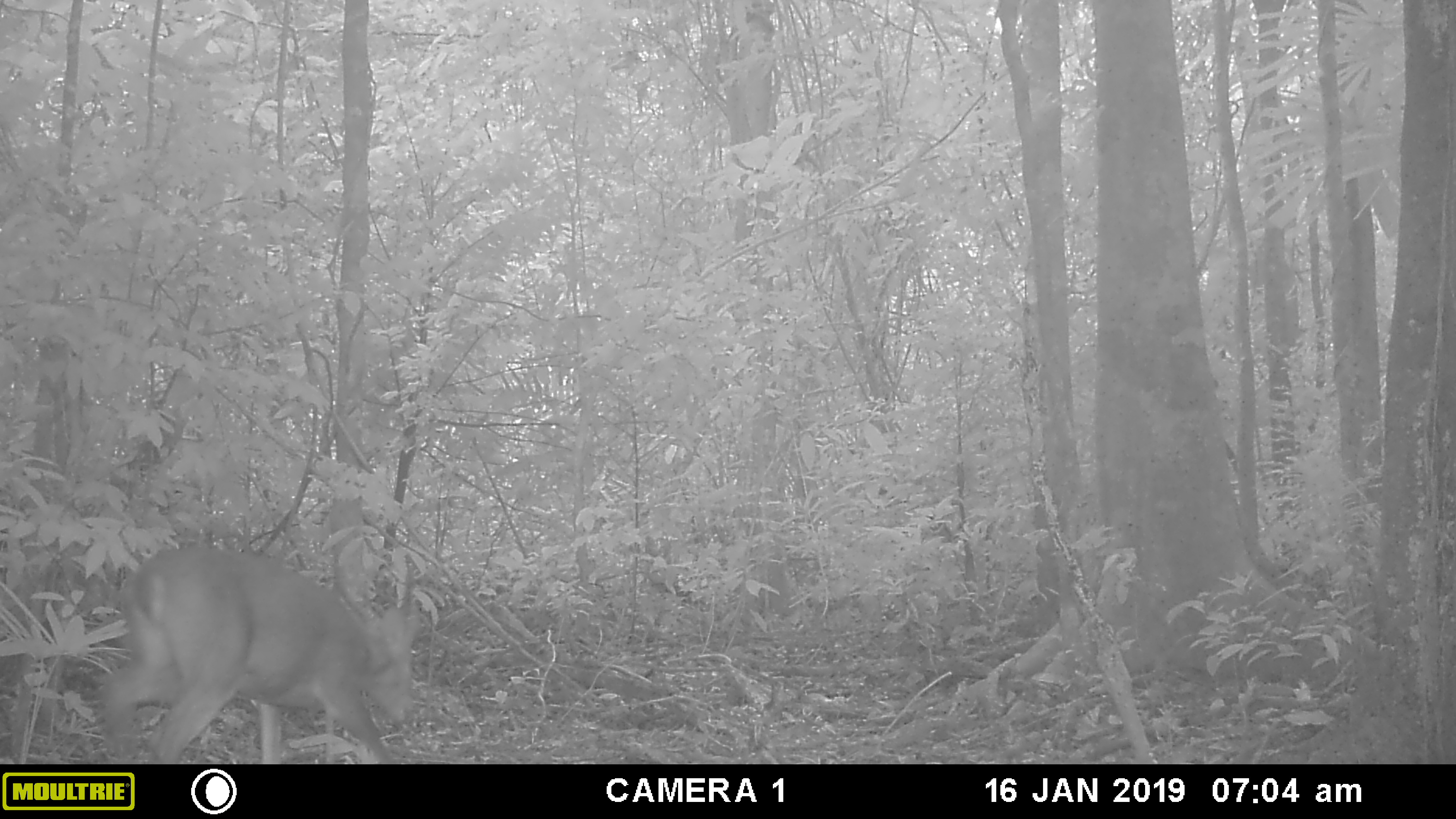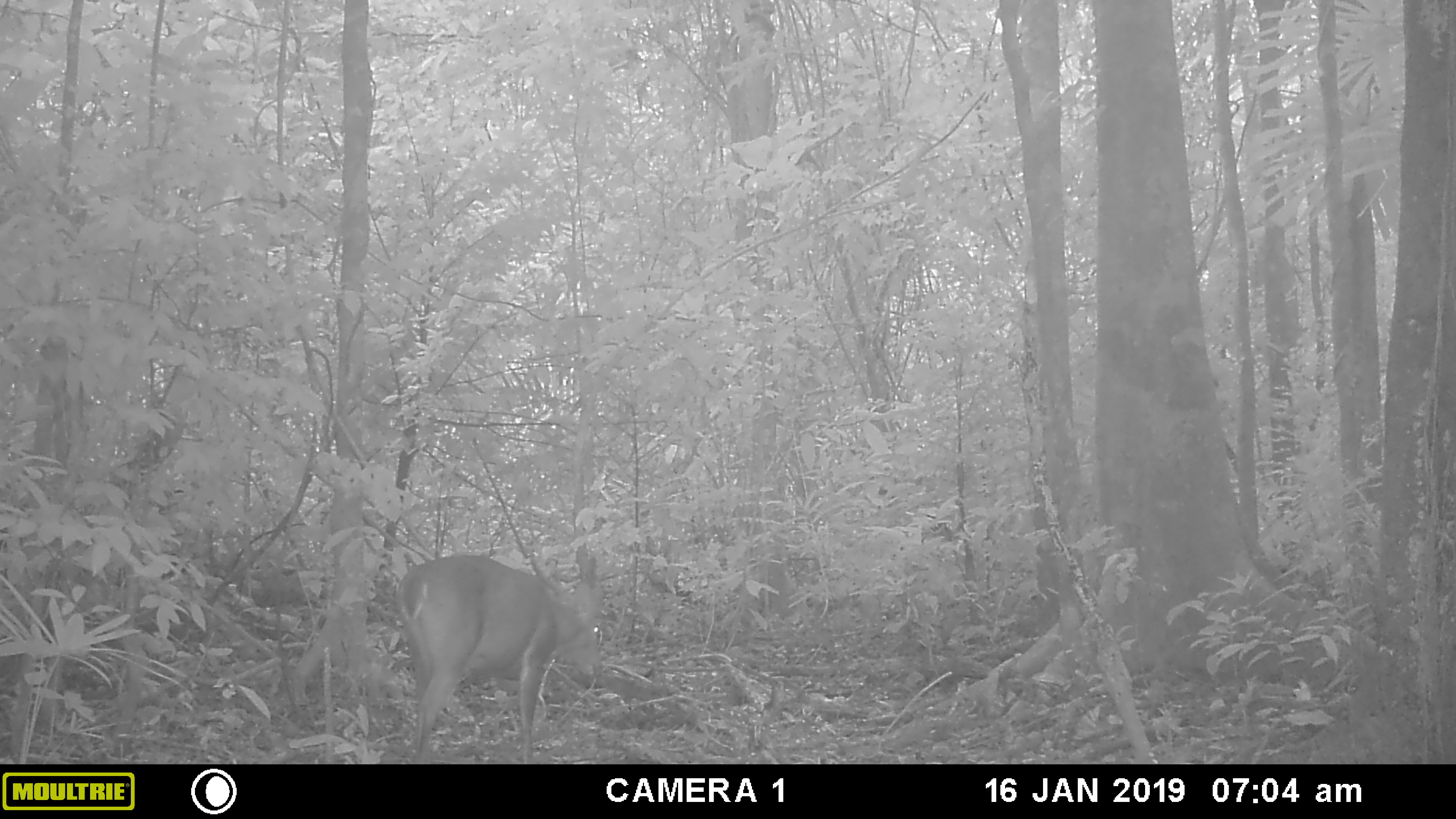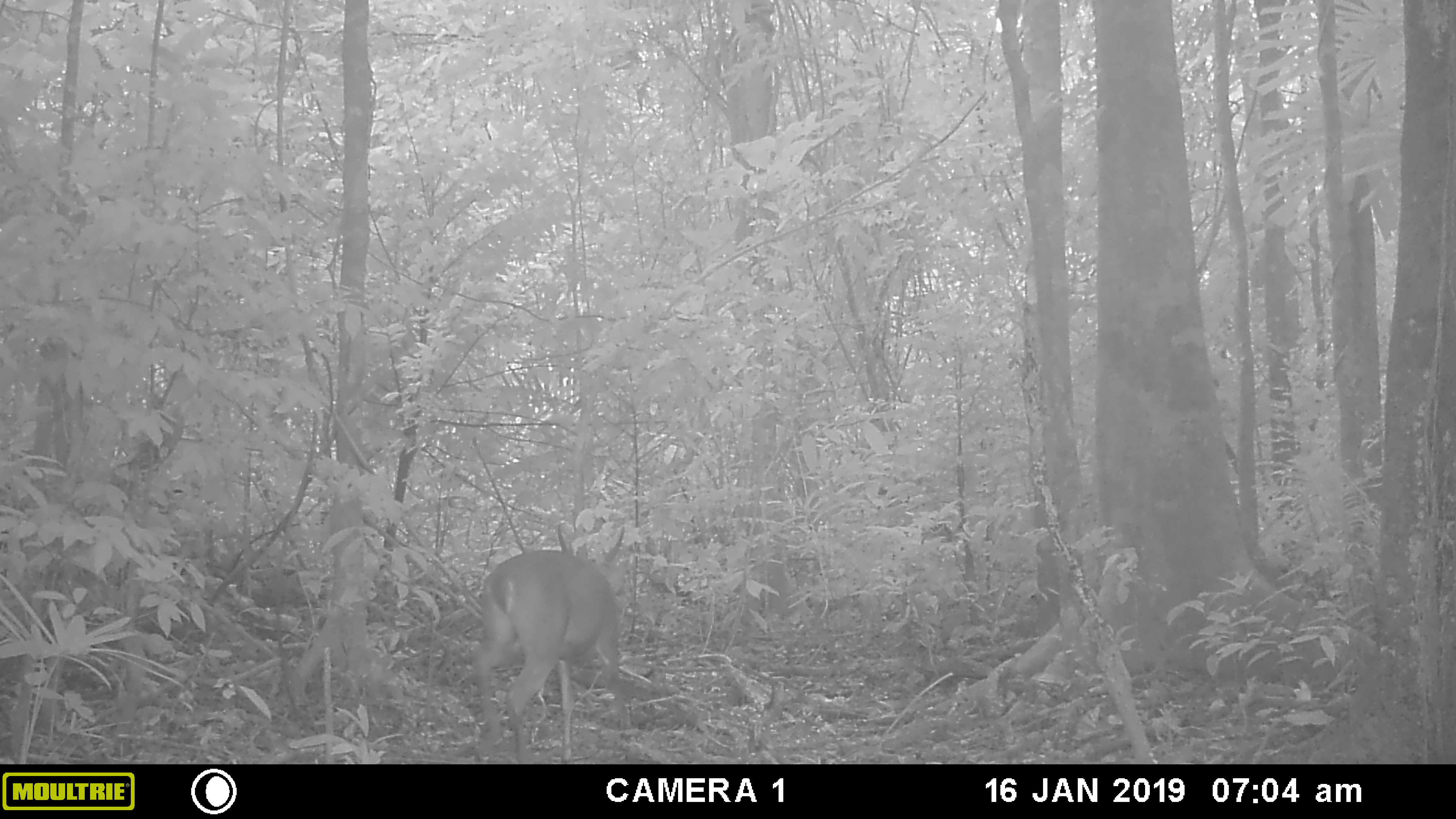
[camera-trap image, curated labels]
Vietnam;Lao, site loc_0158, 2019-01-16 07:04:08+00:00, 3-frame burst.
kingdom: Animalia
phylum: Chordata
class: Mammalia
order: Artiodactyla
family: Cervidae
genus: Muntiacus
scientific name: Muntiacus vuquangensis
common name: large-antlered muntjac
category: large antlered muntjac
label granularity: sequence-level